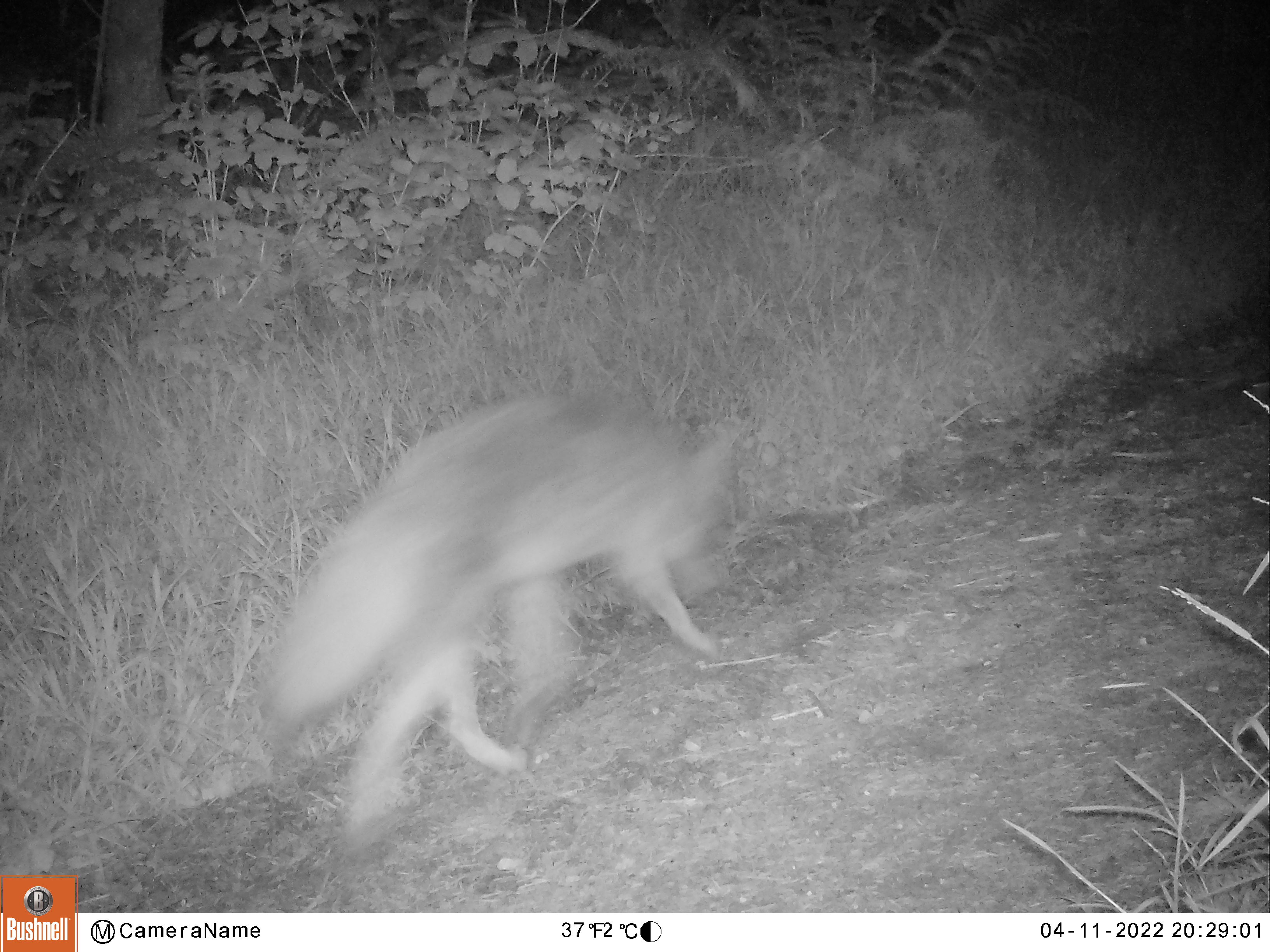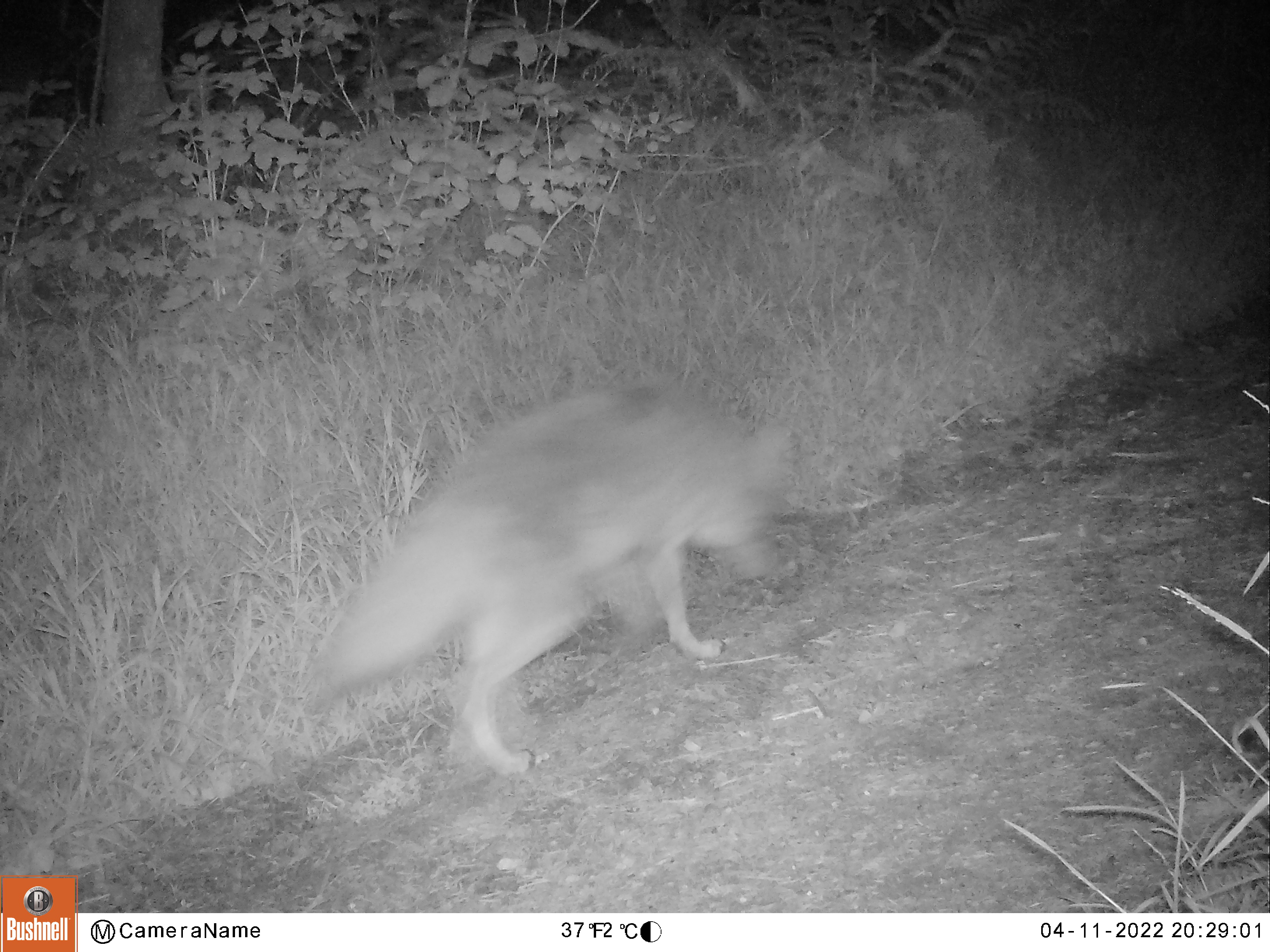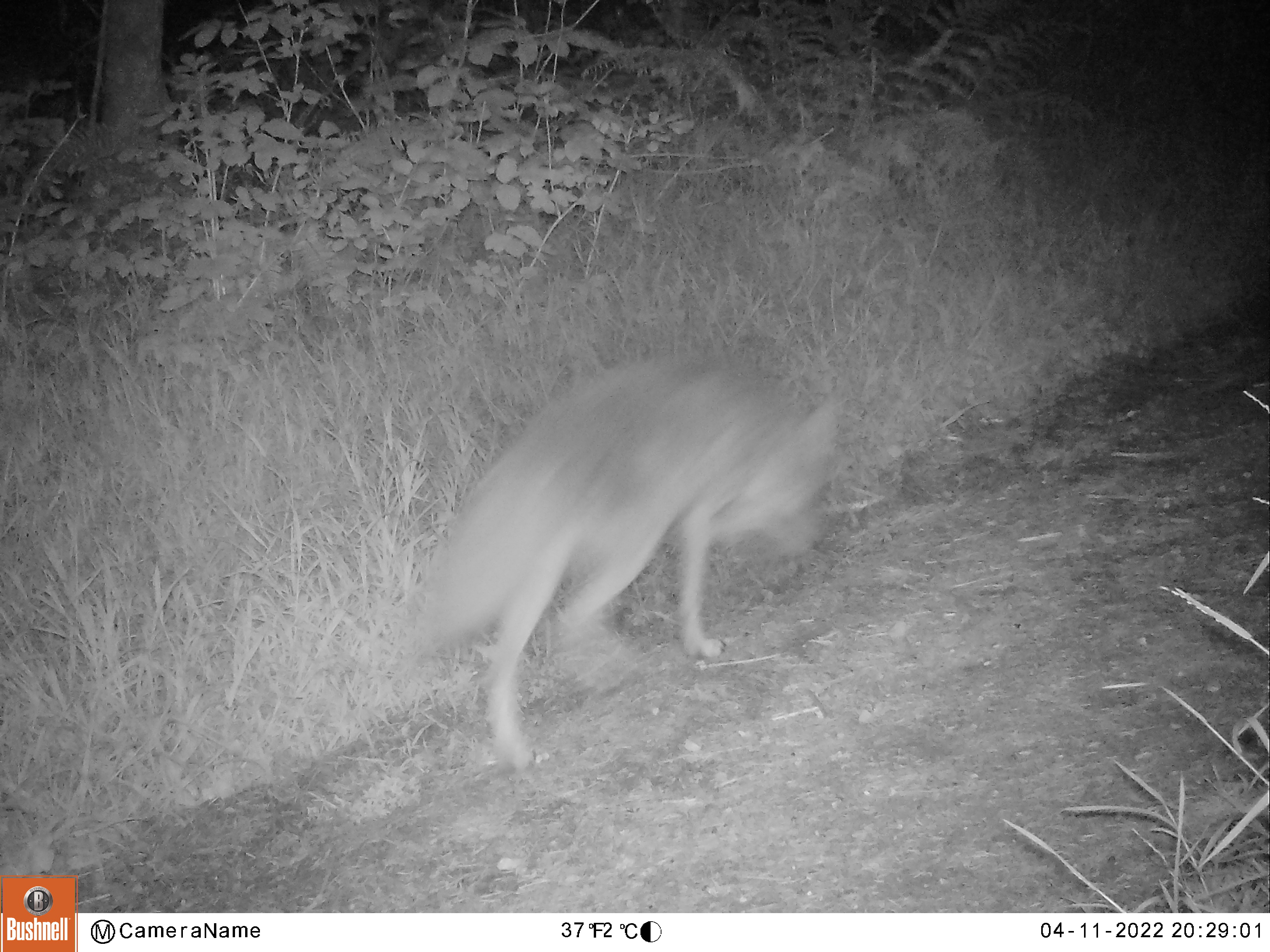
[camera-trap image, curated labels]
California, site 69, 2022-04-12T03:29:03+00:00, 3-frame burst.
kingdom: Animalia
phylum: Chordata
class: Mammalia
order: Carnivora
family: Canidae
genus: Canis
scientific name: Canis latrans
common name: coyote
Coyote (Canis latrans).